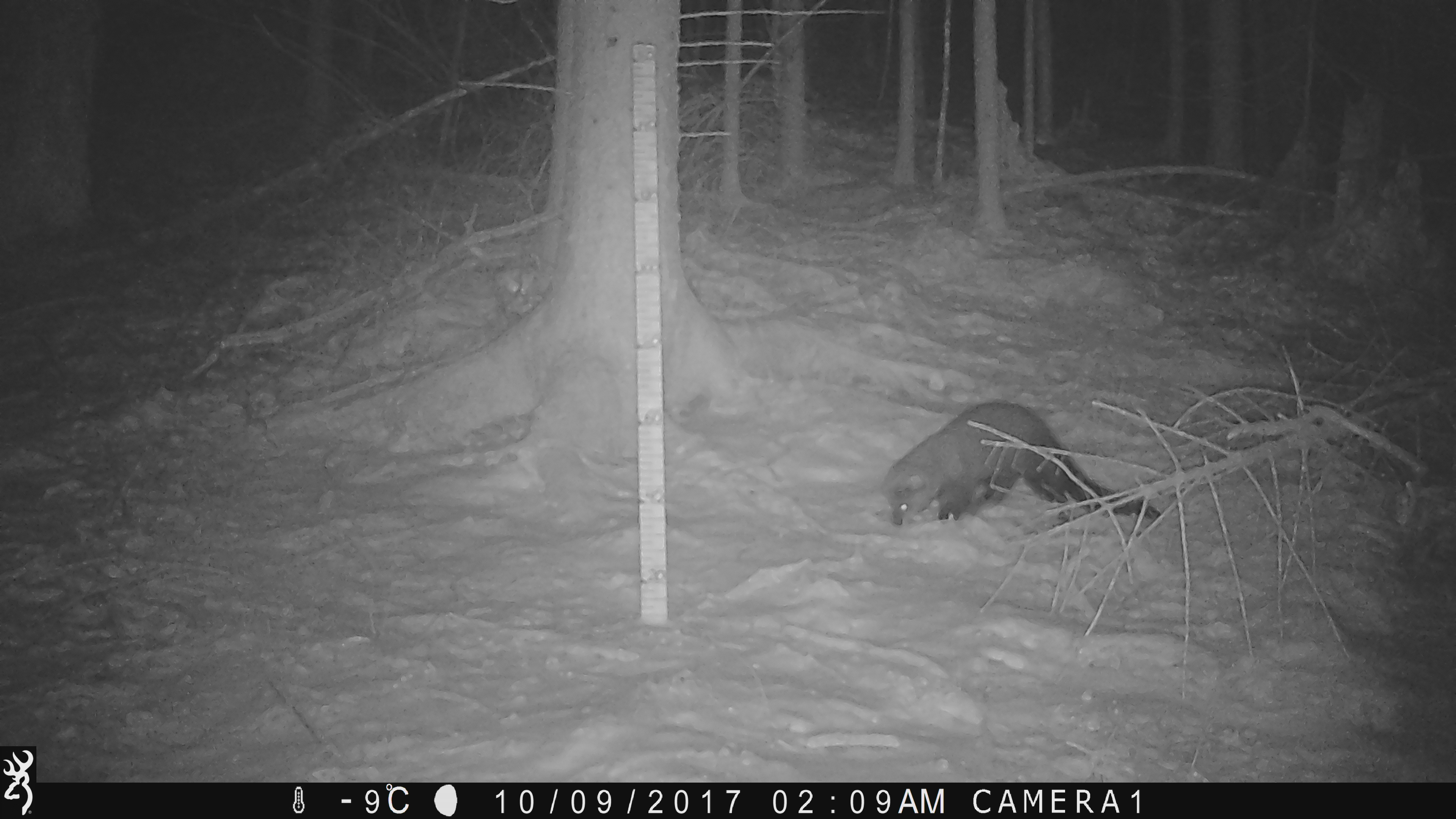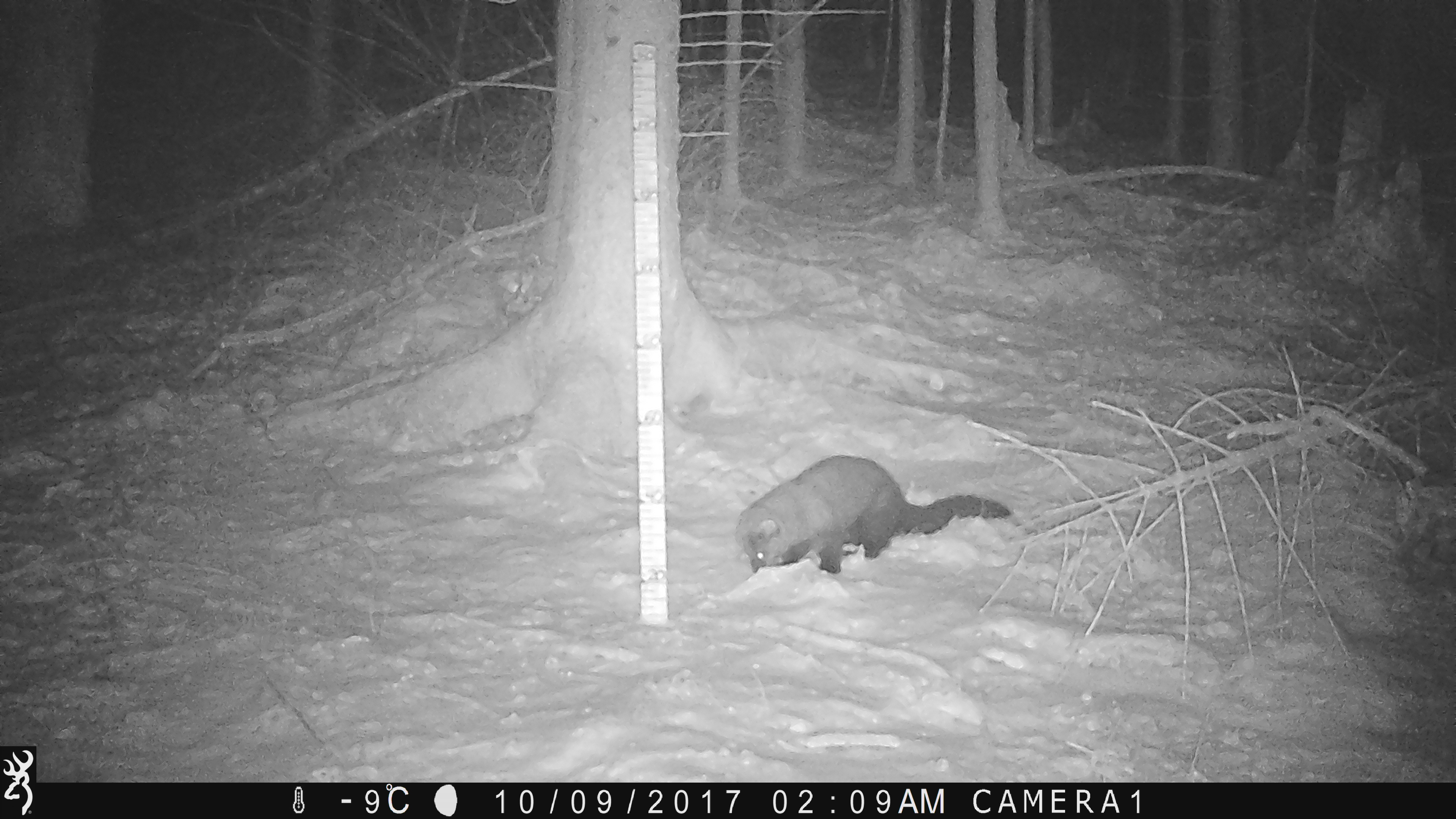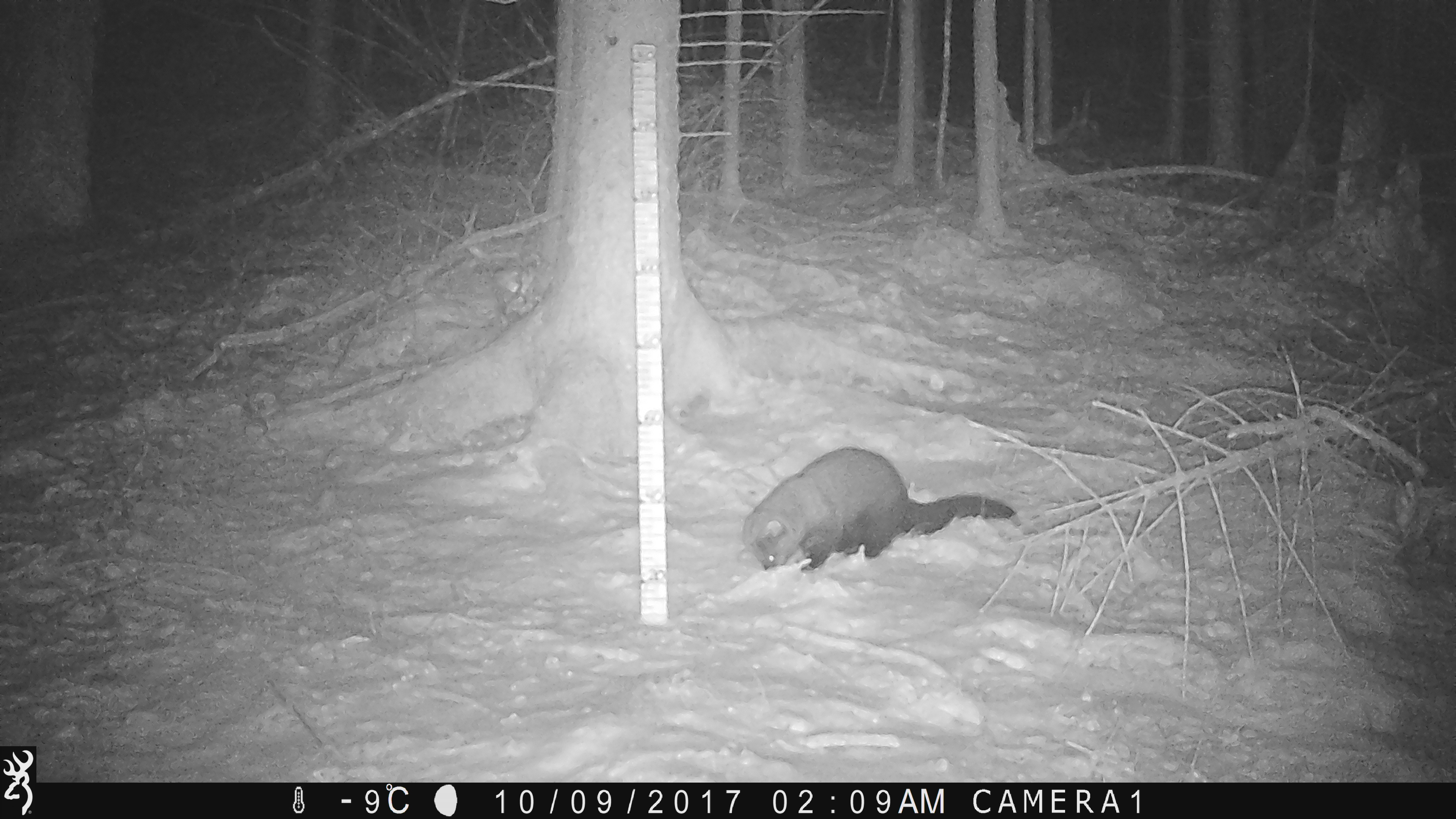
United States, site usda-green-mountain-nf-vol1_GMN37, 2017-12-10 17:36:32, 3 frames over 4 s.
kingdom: Animalia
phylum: Chordata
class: Mammalia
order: Carnivora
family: Mustelidae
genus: Pekania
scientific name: Pekania pennanti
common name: fisher